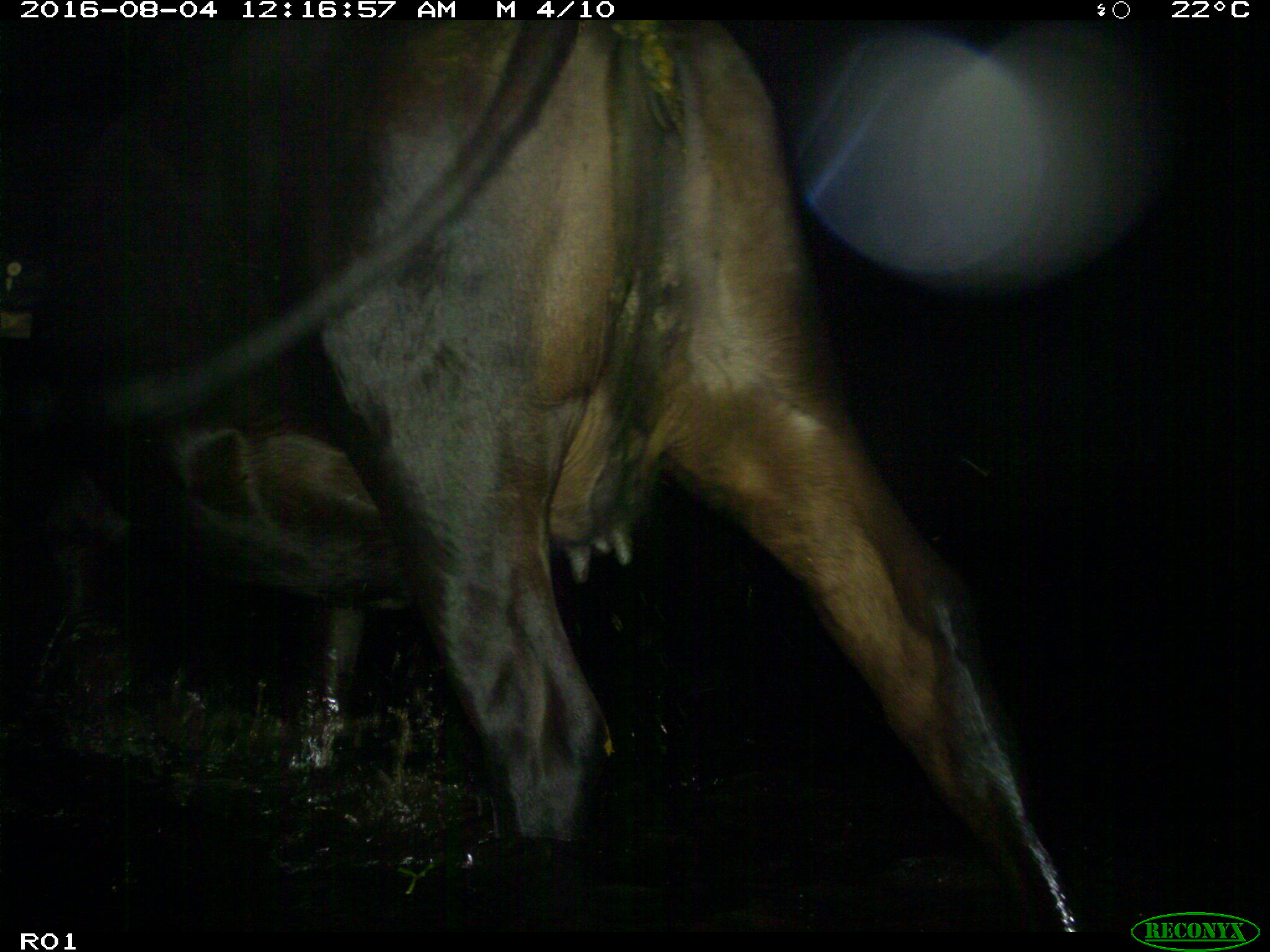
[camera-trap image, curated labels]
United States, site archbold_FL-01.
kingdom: Animalia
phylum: Chordata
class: Mammalia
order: Artiodactyla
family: Bovidae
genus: Bos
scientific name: Bos taurus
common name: domestic cow